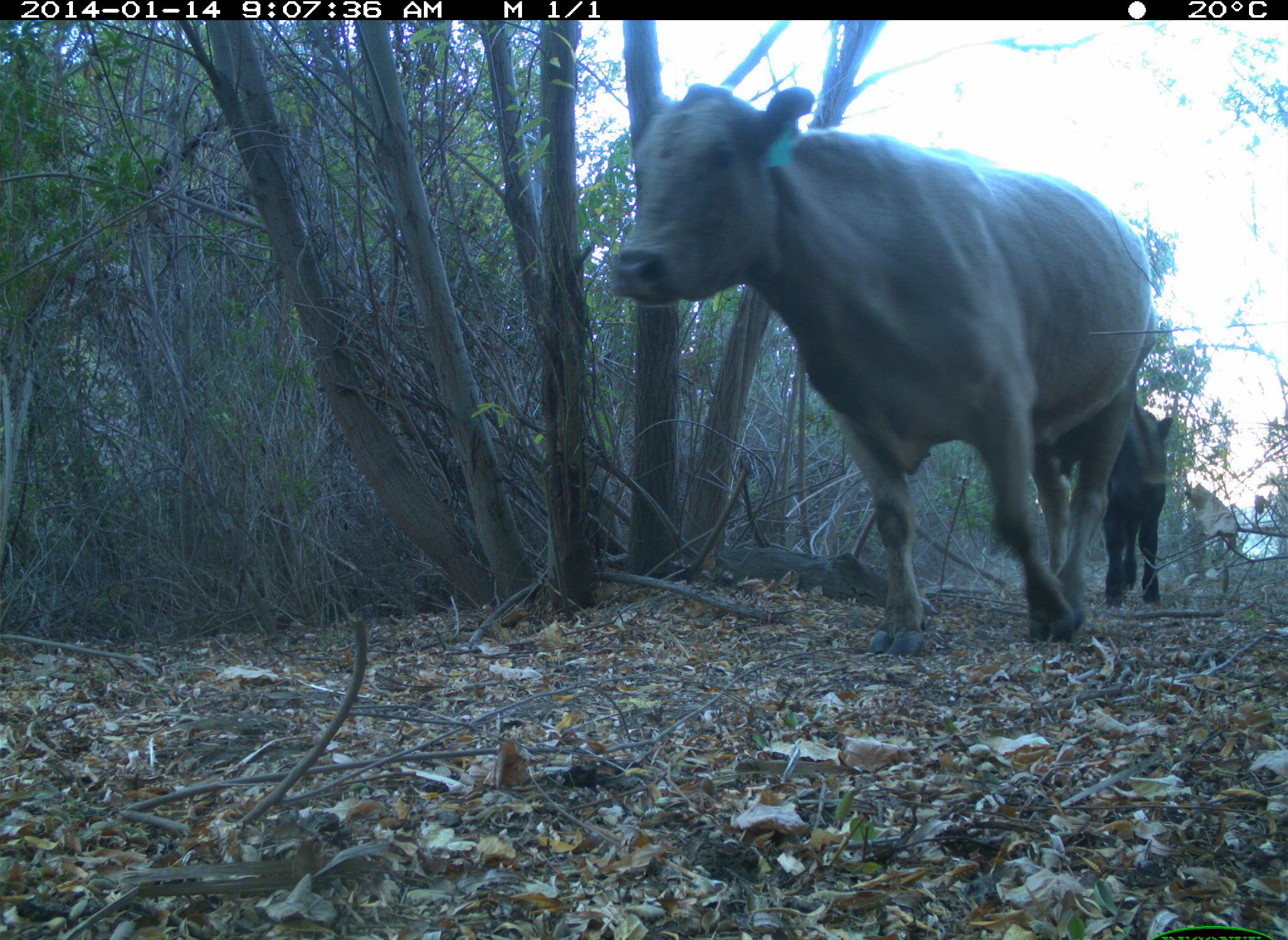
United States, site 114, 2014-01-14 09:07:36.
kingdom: Animalia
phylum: Chordata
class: Mammalia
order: Artiodactyla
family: Bovidae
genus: Bos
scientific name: Bos taurus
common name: cow